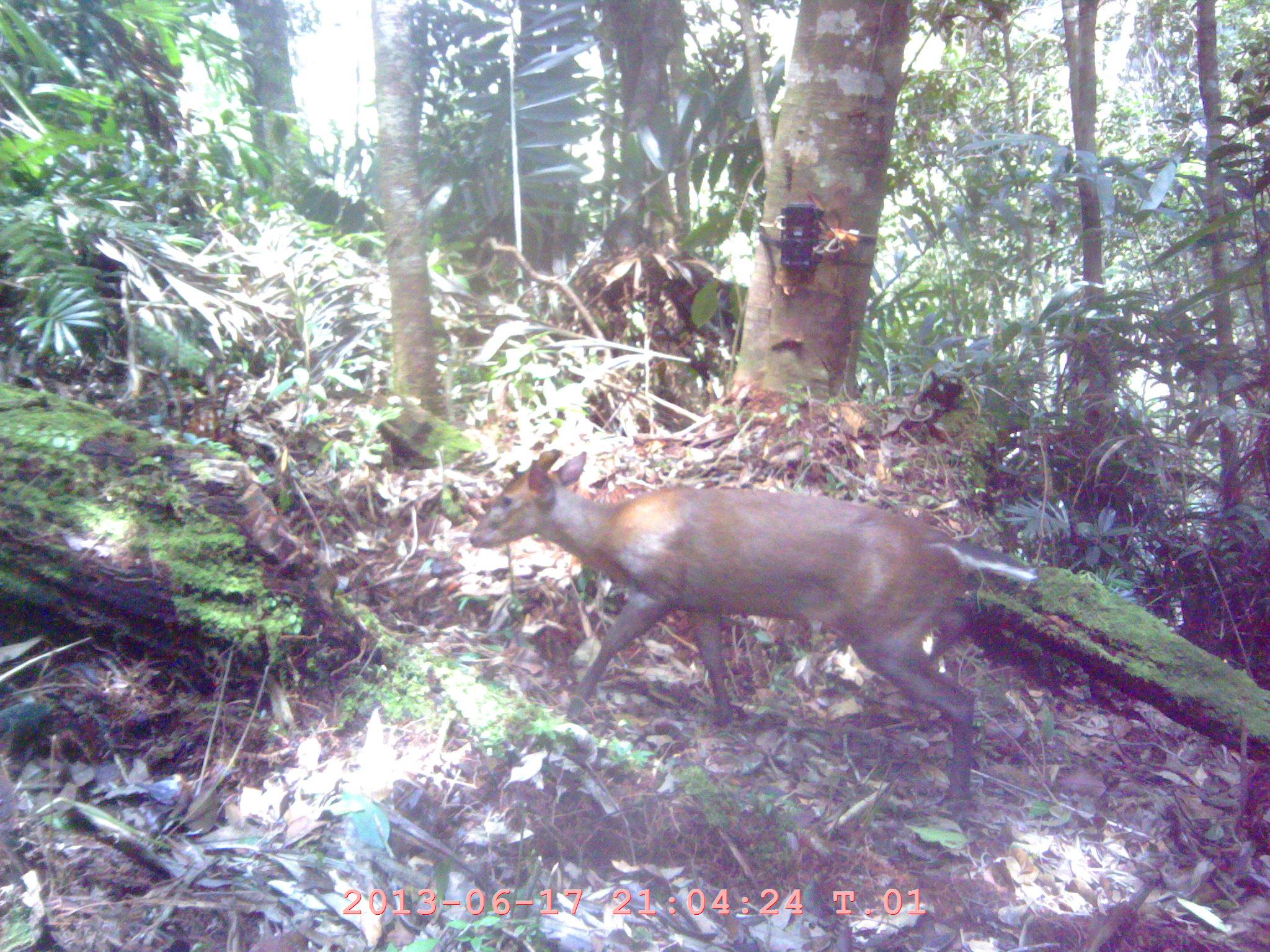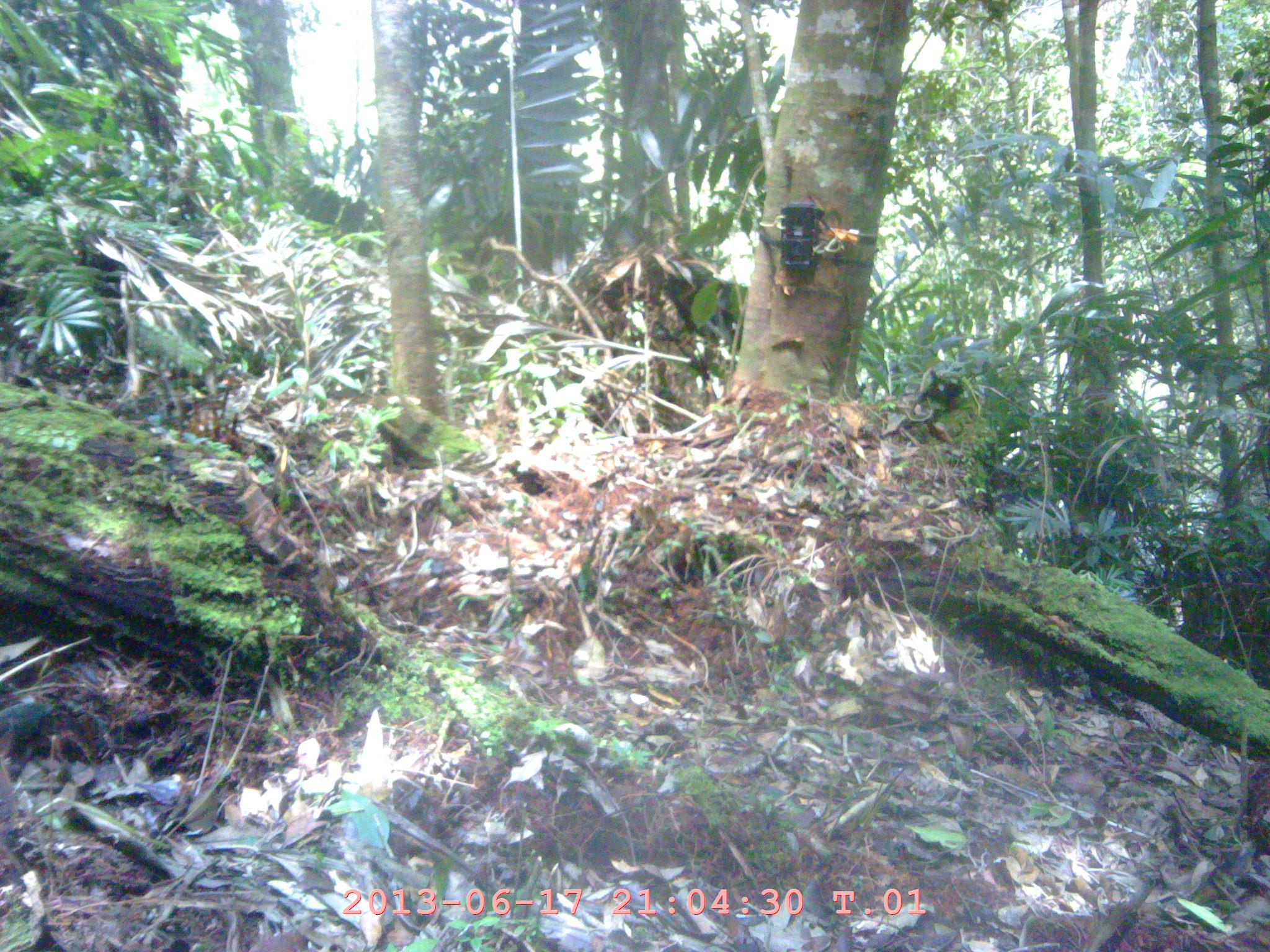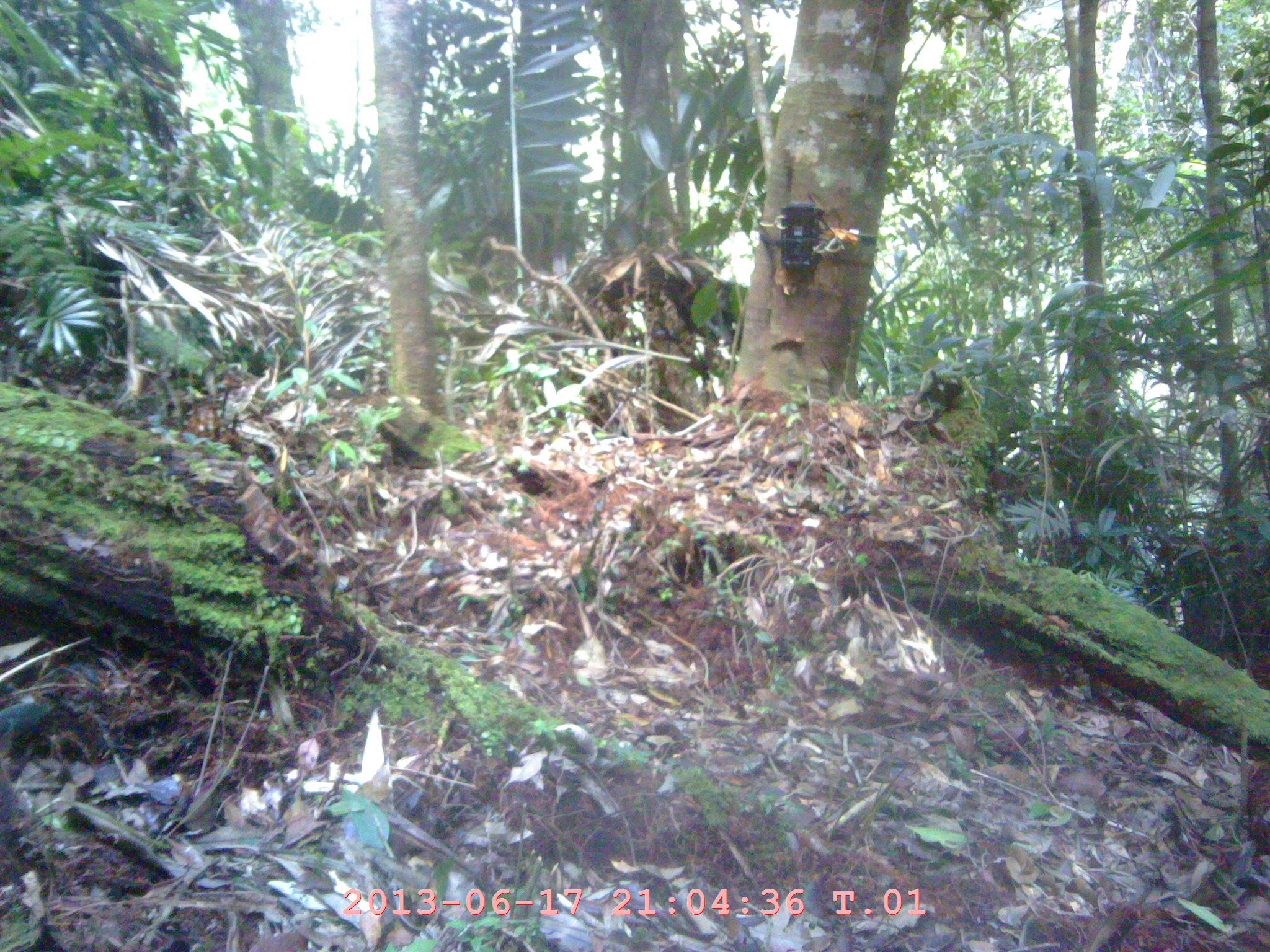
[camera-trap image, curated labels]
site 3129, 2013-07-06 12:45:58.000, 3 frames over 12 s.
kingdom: Animalia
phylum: Chordata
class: Mammalia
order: Artiodactyla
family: Cervidae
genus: Muntiacus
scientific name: Muntiacus muntjak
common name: southern red muntjac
Muntiacus muntjak (southern red muntjac), count 1.